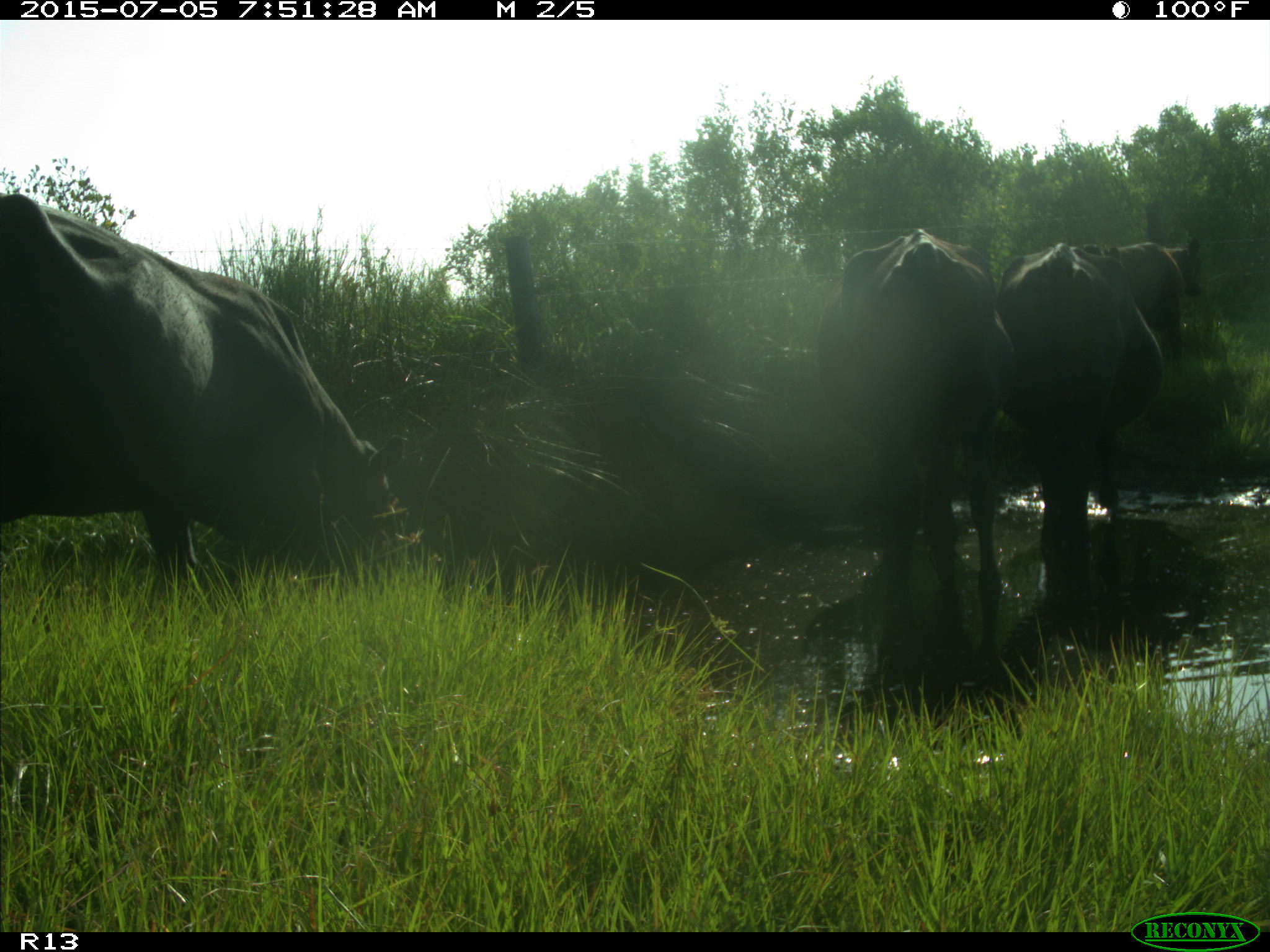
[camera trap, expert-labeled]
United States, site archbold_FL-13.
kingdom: Animalia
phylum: Chordata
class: Mammalia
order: Artiodactyla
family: Bovidae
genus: Bos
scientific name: Bos taurus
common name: domestic cow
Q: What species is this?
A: Bos taurus (domestic cow).